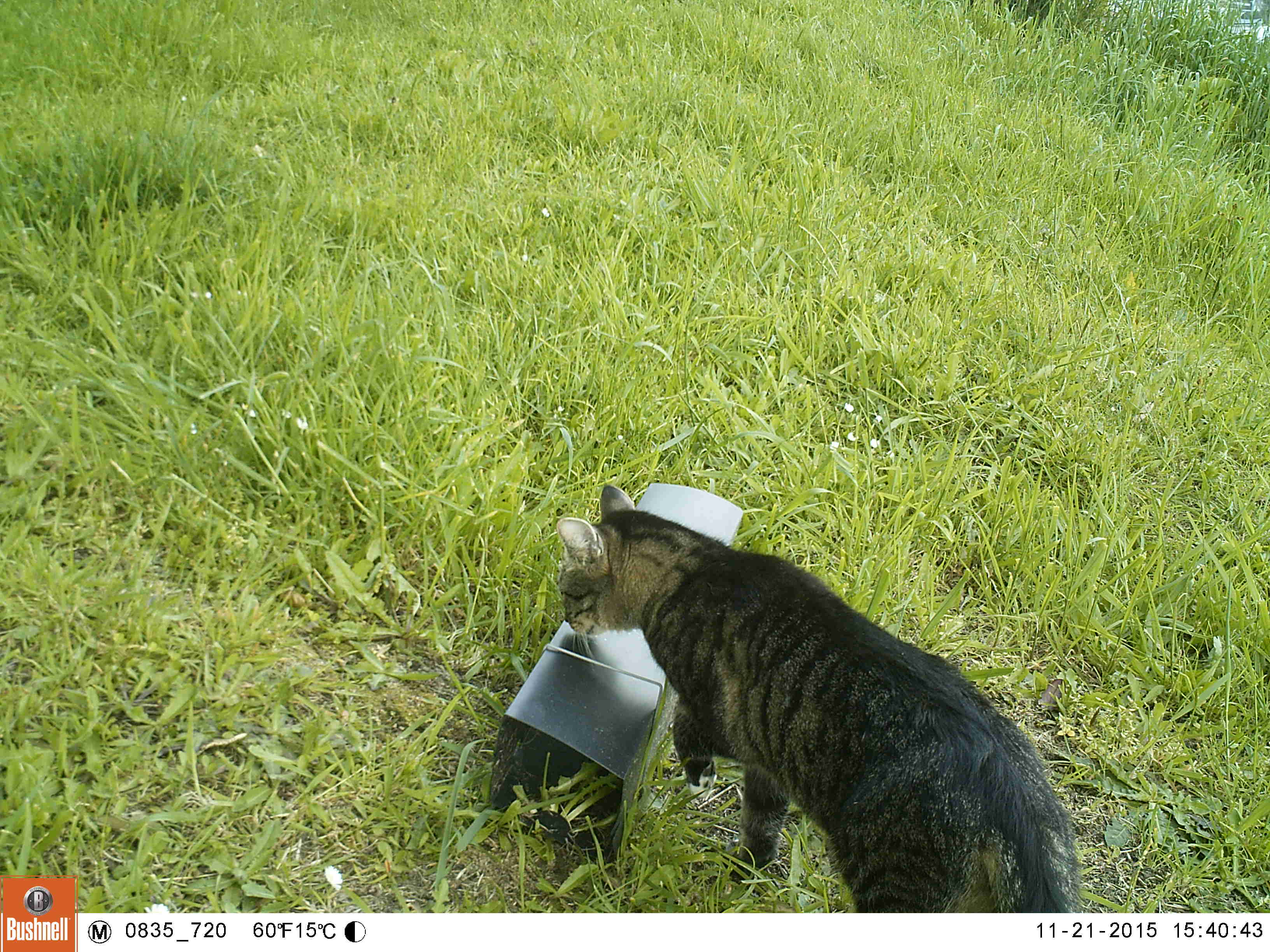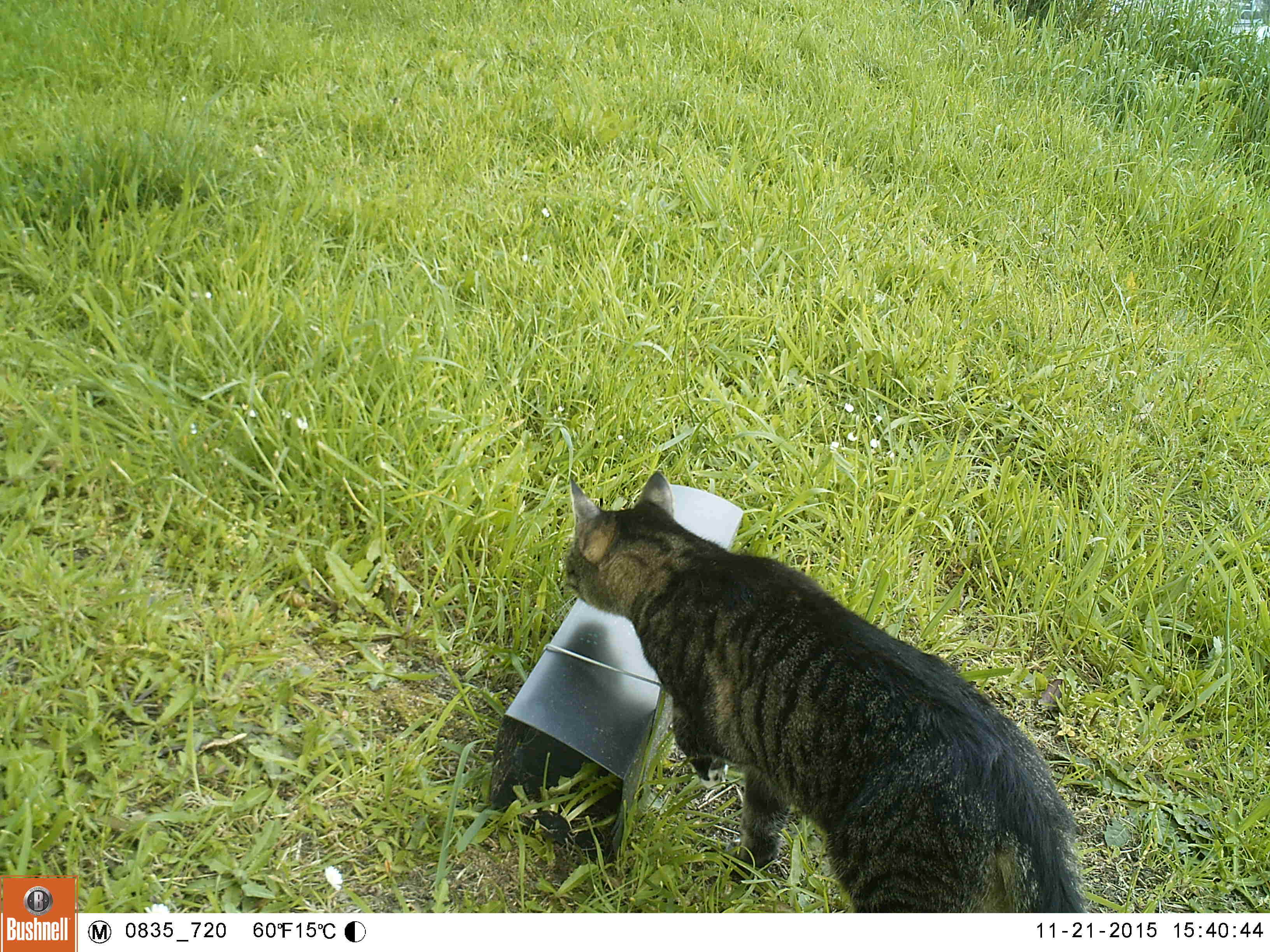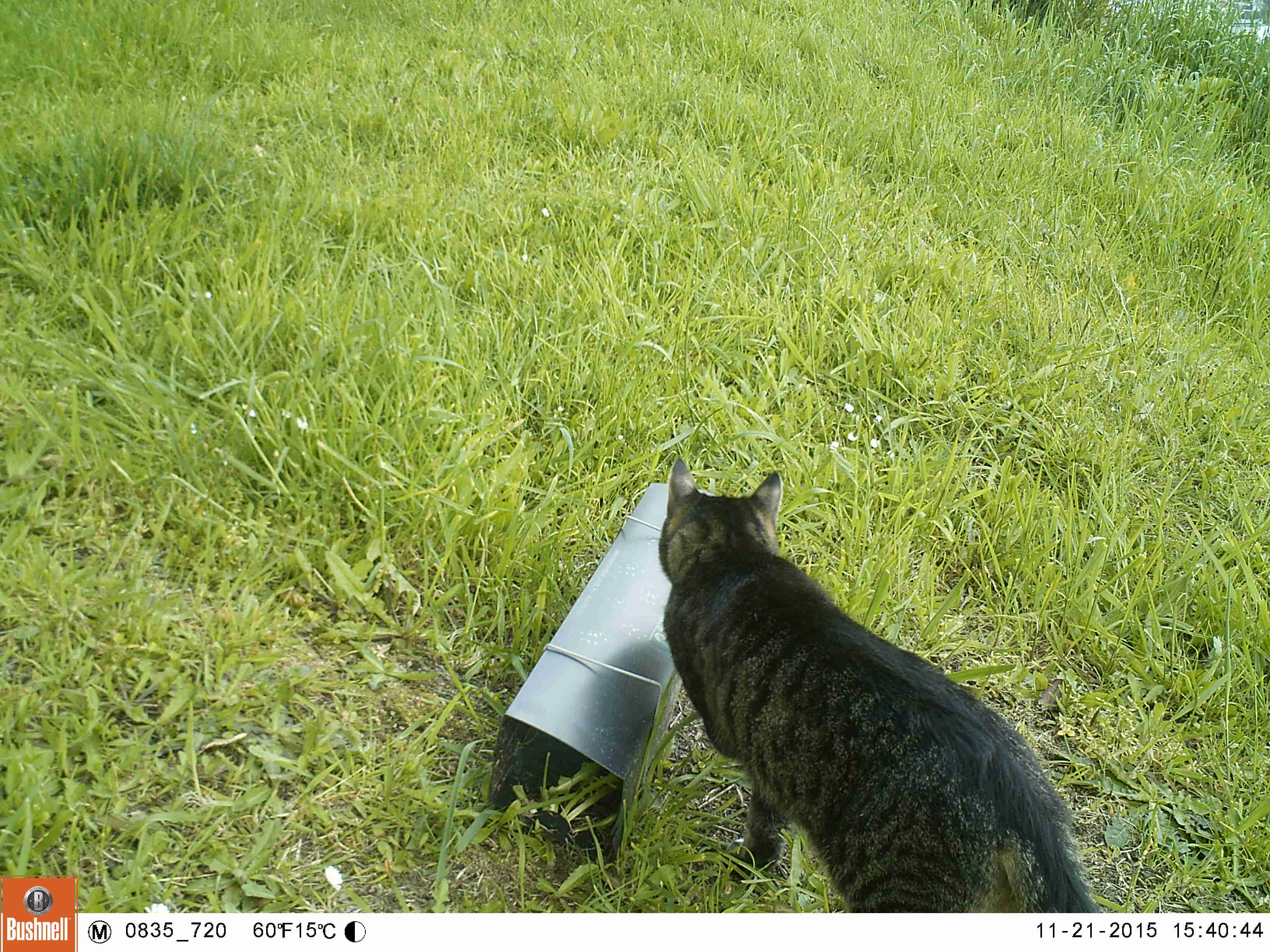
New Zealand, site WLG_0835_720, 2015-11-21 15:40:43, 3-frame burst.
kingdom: Animalia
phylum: Chordata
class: Mammalia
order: Carnivora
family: Felidae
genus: Felis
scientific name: Felis catus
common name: domestic cat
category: cat